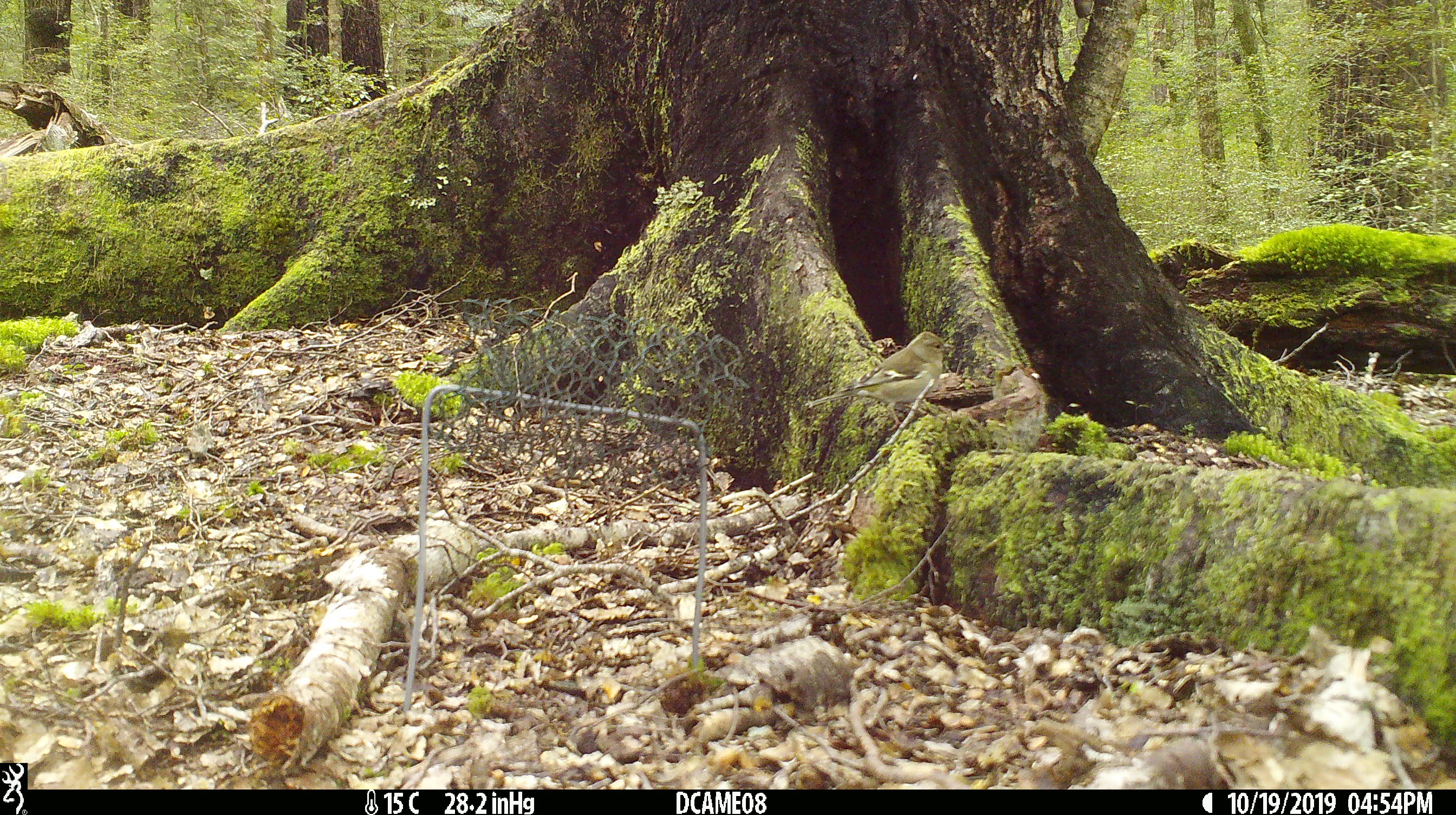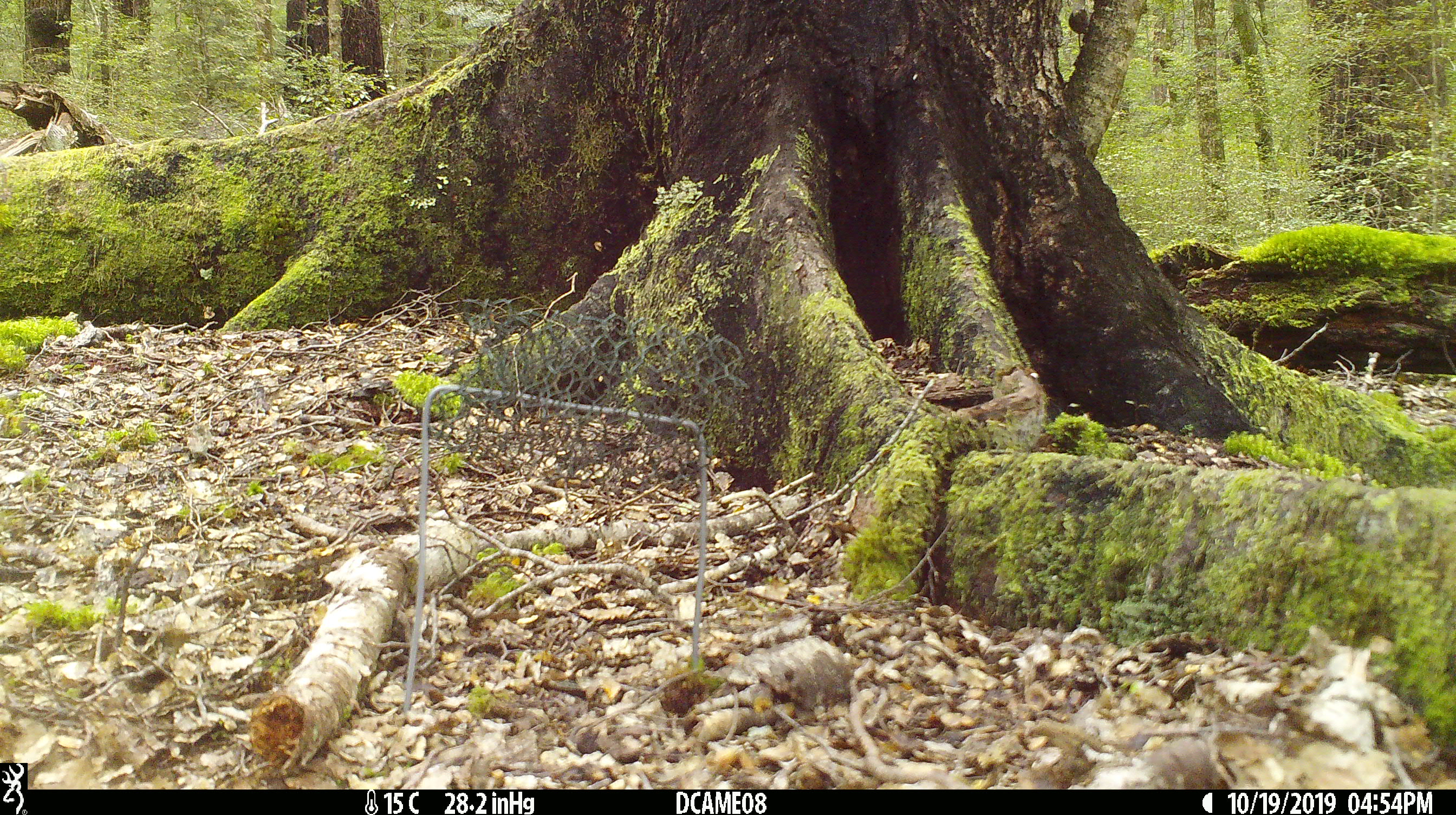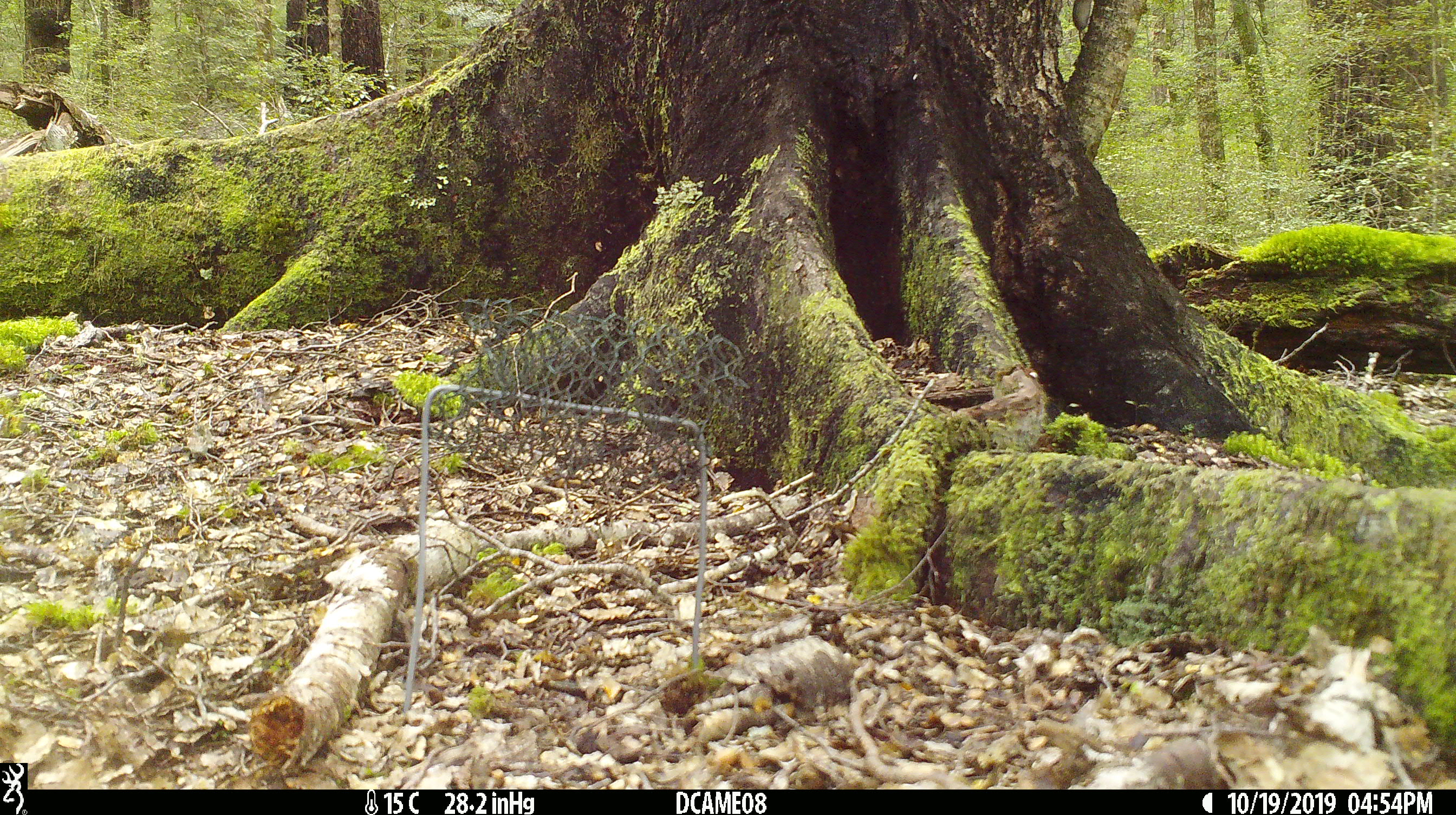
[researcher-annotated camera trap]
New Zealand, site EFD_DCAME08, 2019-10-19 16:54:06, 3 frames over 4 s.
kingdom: Animalia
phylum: Chordata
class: Aves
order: Passeriformes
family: Fringillidae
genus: Fringilla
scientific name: Fringilla coelebs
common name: common chaffinch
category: chaffinch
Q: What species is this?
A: Chaffinch (common chaffinch) (Fringilla coelebs).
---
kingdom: Animalia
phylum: Chordata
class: Mammalia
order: Rodentia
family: Muridae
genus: Mus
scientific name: Mus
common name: mouse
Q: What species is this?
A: Mouse (Mus).